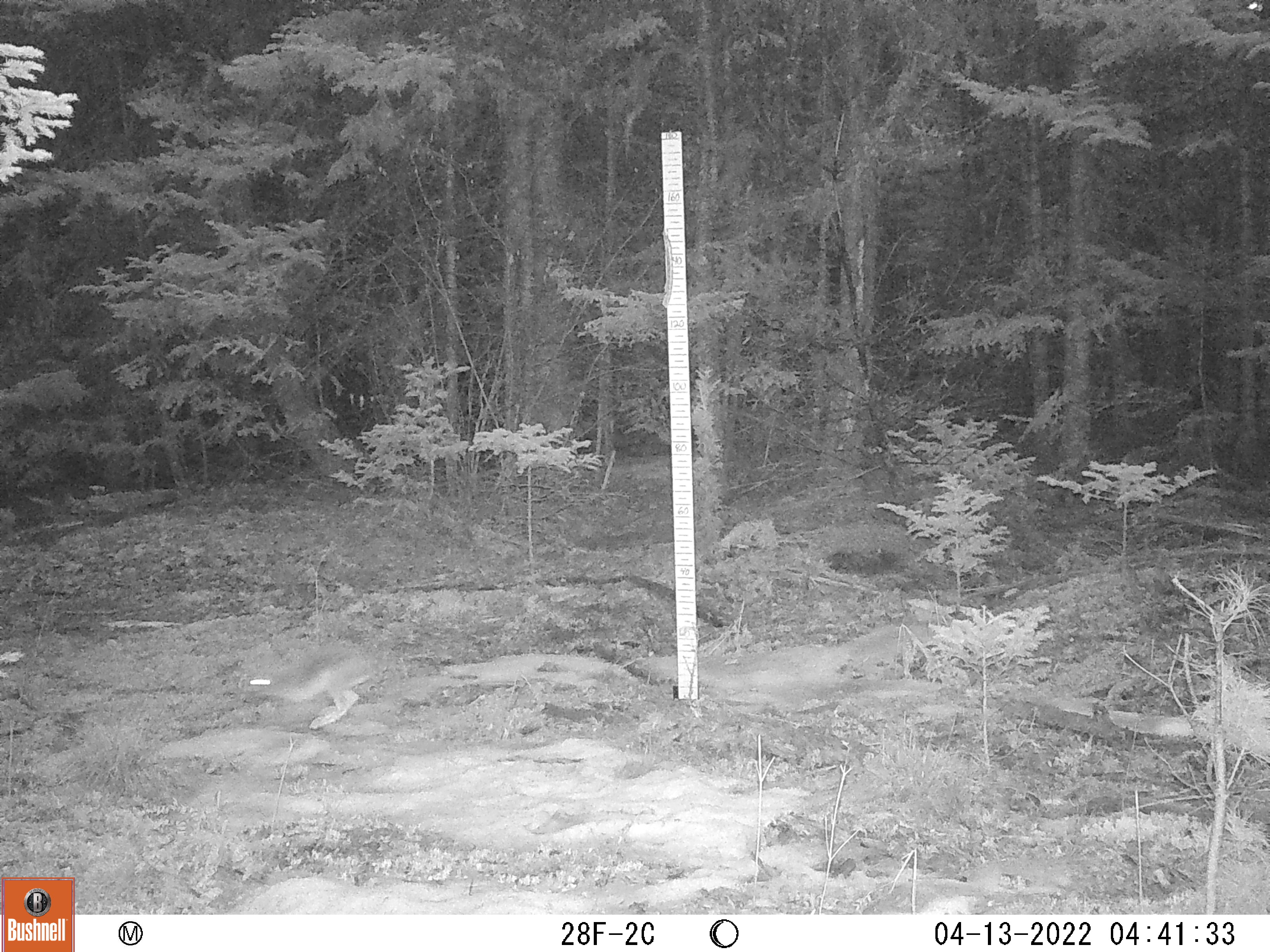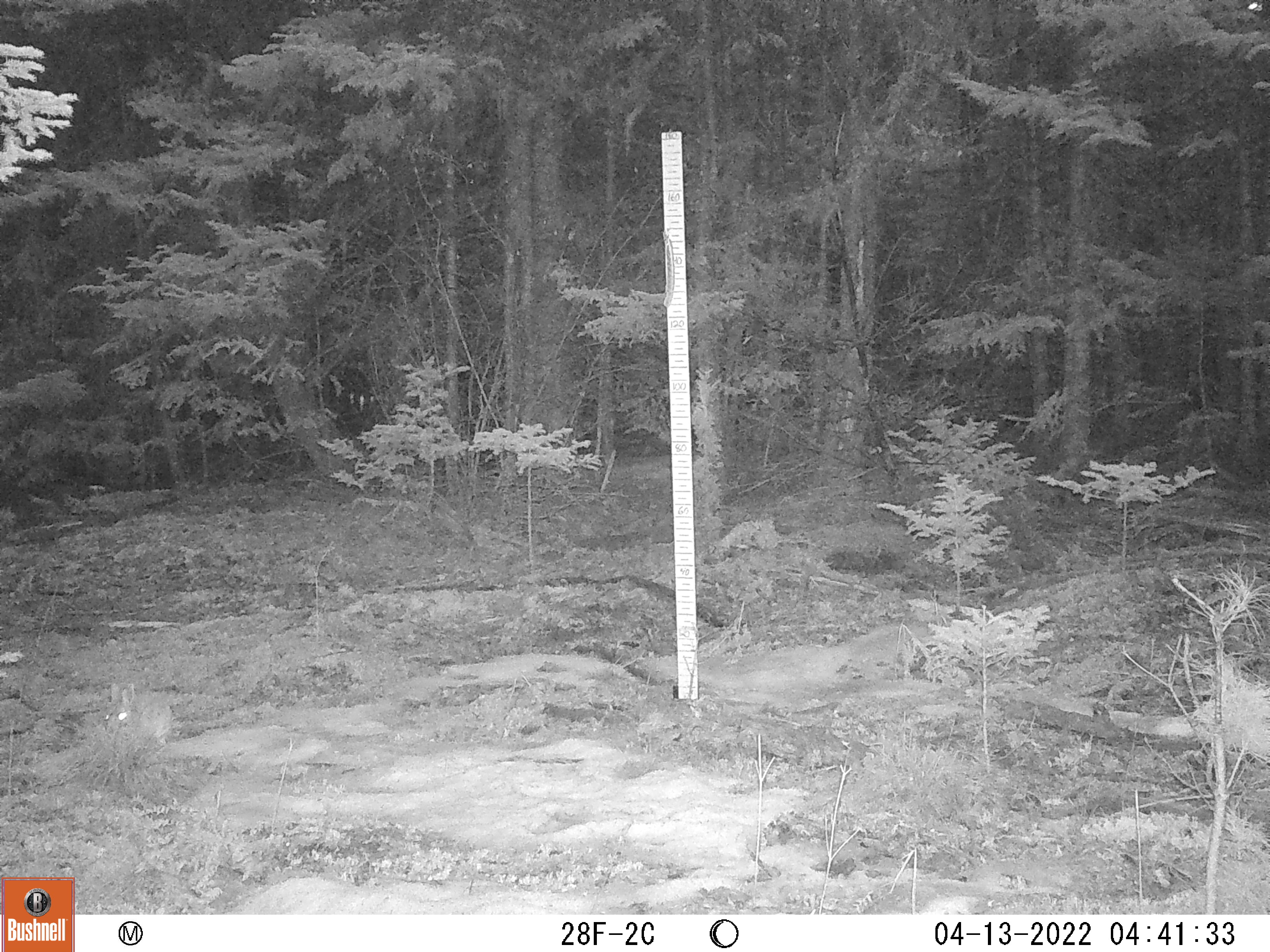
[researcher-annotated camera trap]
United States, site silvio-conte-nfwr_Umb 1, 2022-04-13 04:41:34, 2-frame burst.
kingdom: Animalia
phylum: Chordata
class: Mammalia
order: Lagomorpha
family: Leporidae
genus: Lepus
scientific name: Lepus americanus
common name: snowshoe hare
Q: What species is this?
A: Snowshoe hare (Lepus americanus).